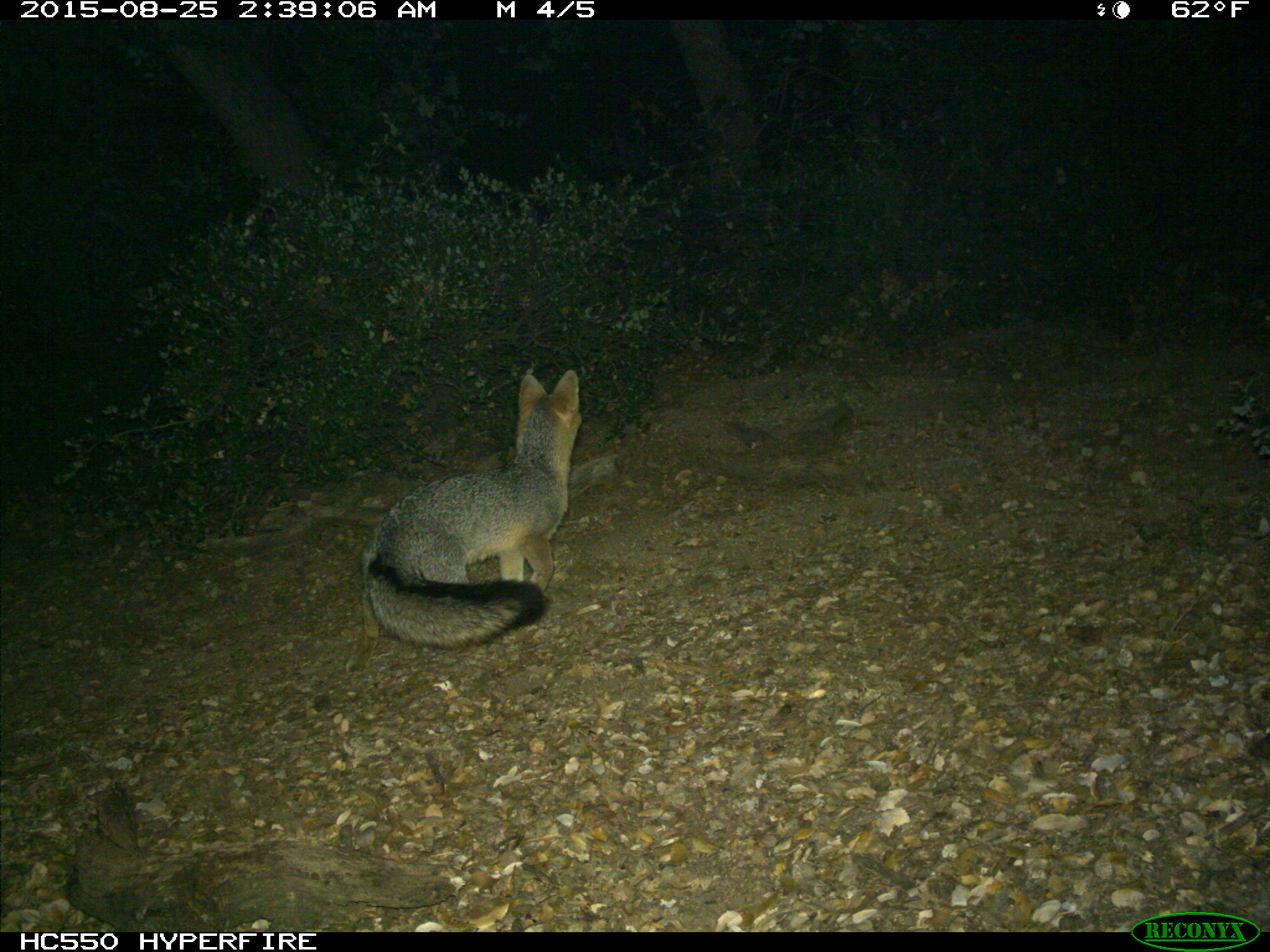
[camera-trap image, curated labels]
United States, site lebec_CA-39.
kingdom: Animalia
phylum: Chordata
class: Mammalia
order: Carnivora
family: Canidae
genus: Urocyon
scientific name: Urocyon cinereoargenteus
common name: gray fox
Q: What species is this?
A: Urocyon cinereoargenteus (gray fox).